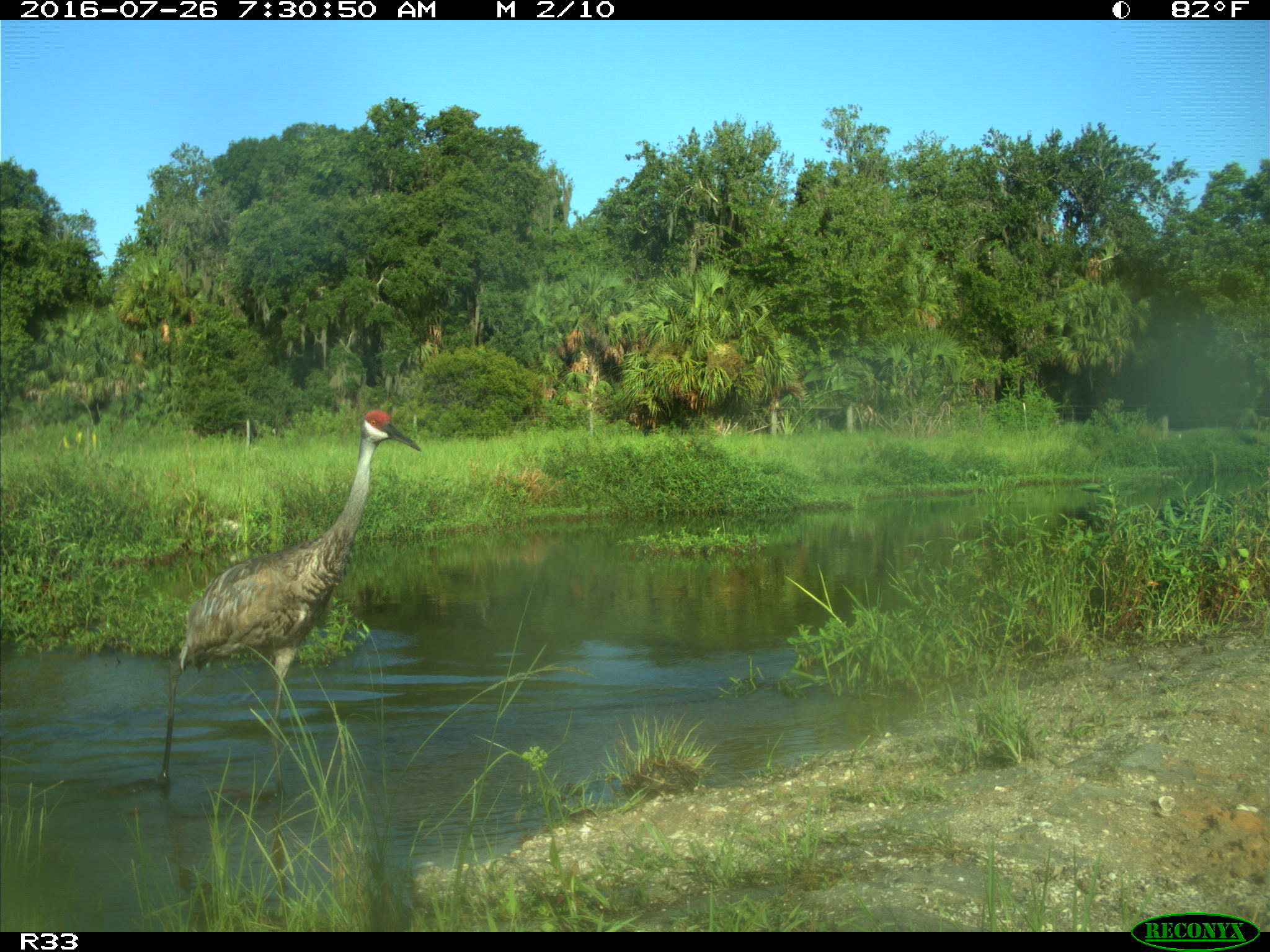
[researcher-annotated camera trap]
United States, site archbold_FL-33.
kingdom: Animalia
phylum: Chordata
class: Aves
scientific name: Aves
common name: birds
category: unidentified bird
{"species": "unidentified bird (birds) (Aves)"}